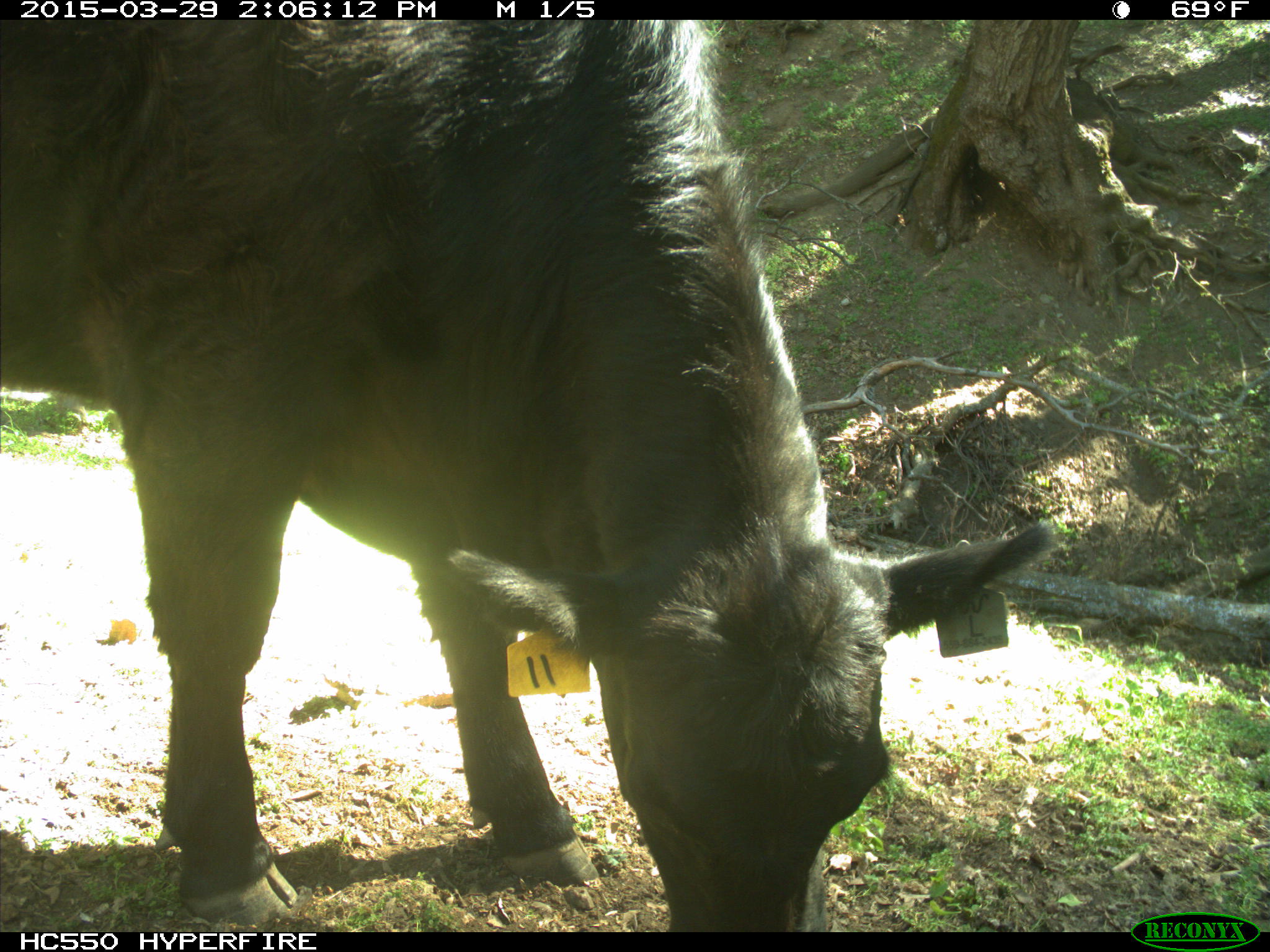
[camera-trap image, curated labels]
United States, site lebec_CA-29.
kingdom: Animalia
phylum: Chordata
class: Mammalia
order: Artiodactyla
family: Bovidae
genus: Bos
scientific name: Bos taurus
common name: domestic cow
Bos taurus (domestic cow).